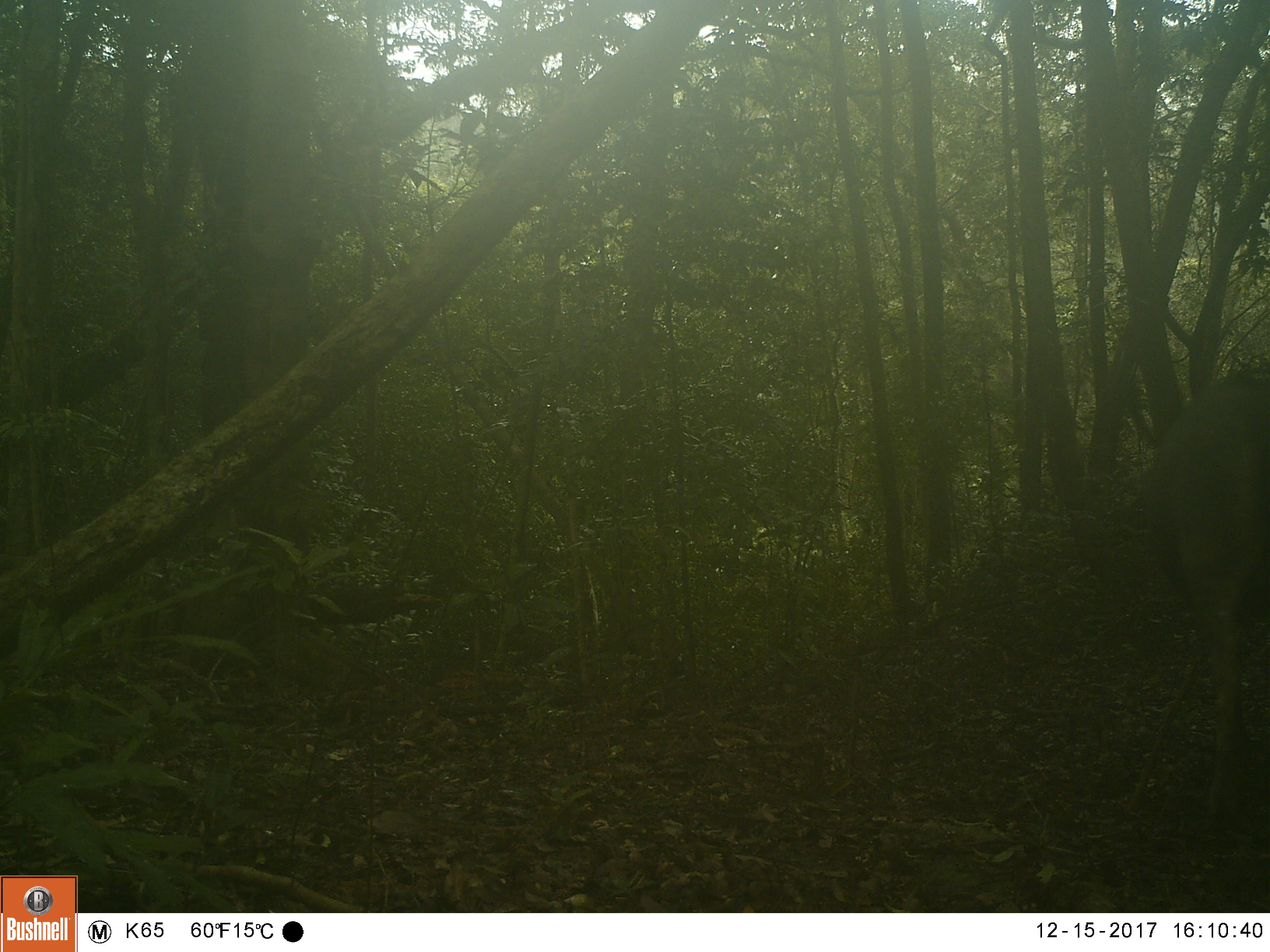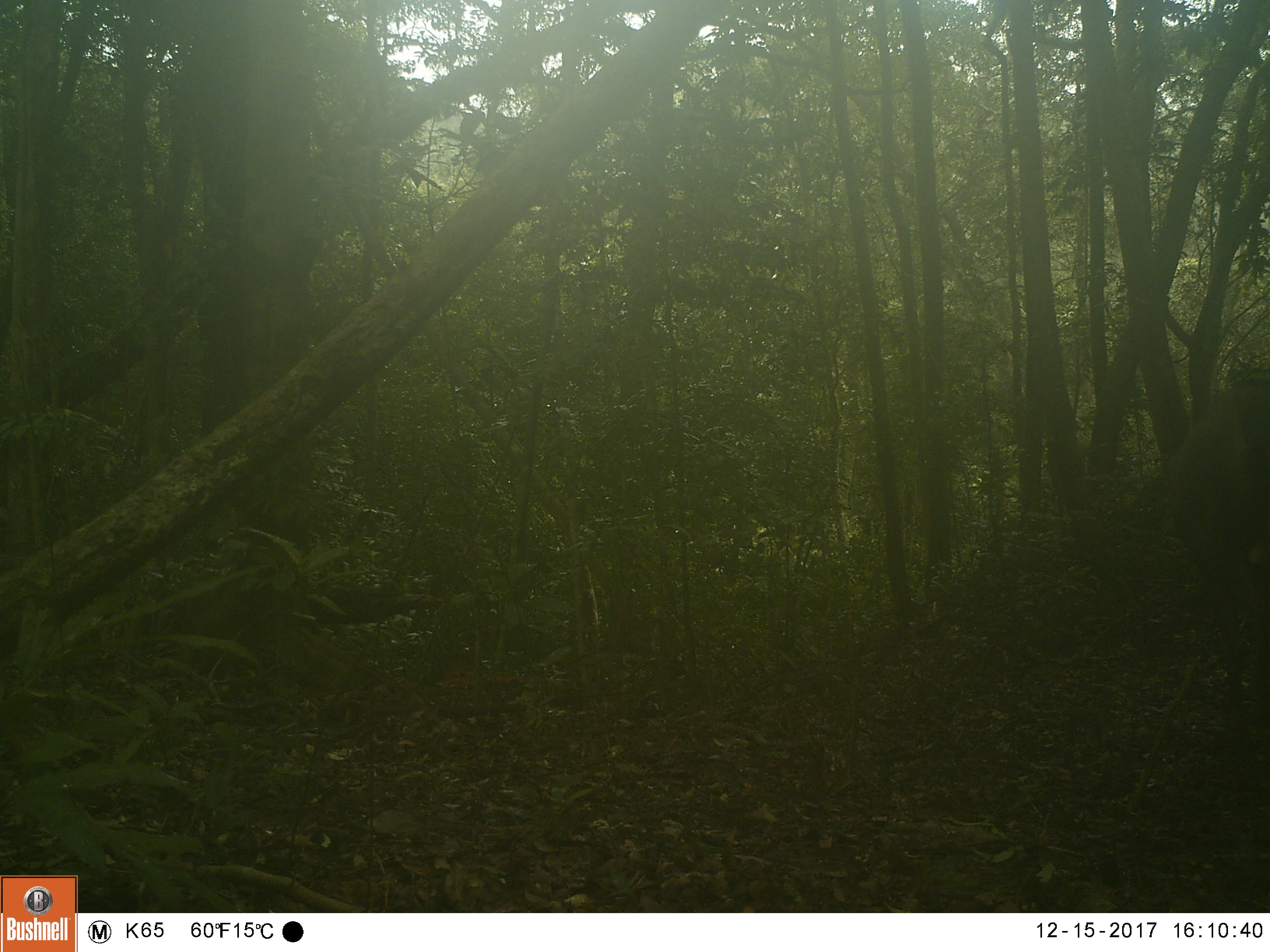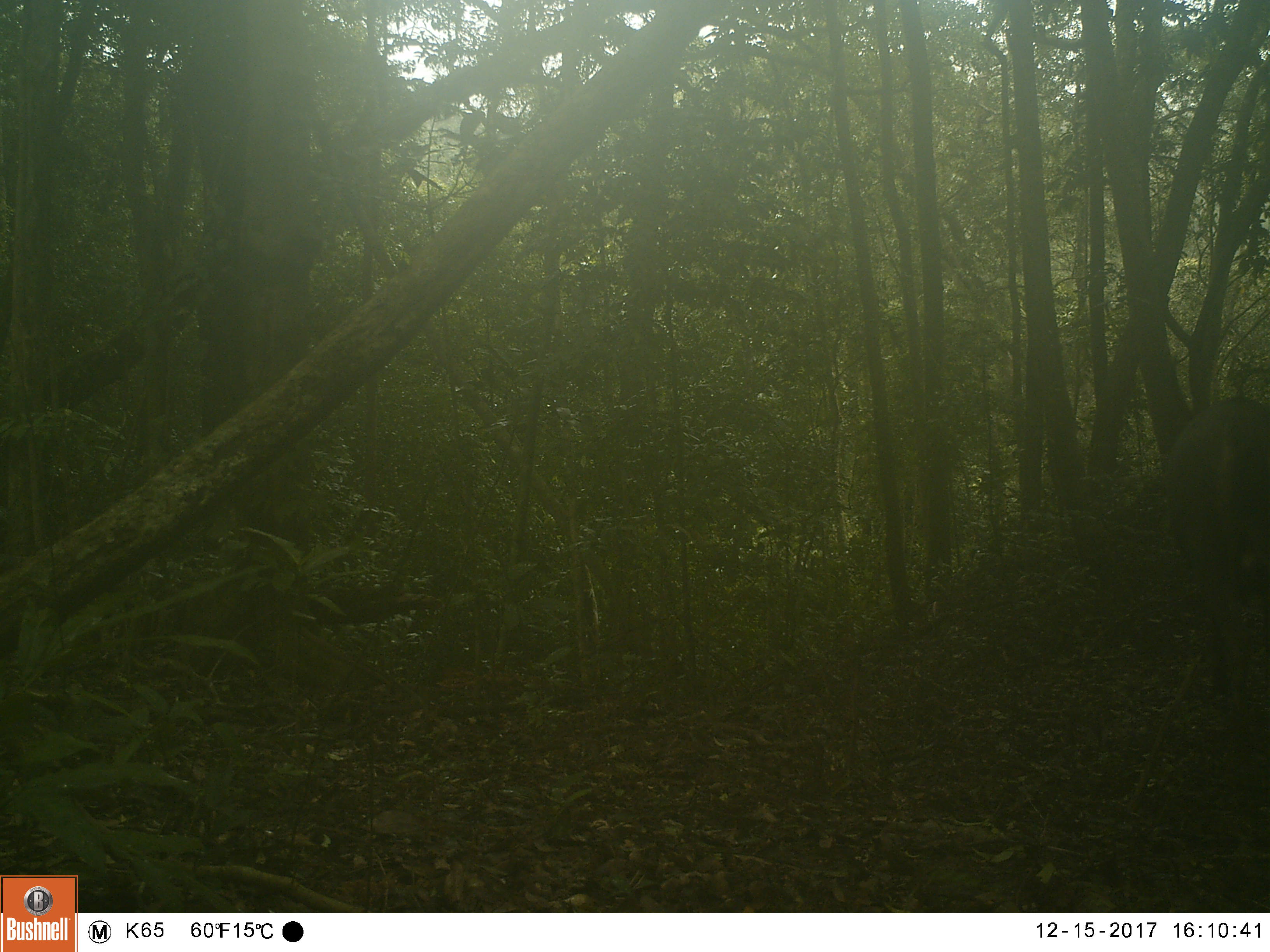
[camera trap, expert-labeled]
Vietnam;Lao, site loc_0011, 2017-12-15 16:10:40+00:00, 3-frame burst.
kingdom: Animalia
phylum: Chordata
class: Mammalia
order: Artiodactyla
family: Cervidae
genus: Rusa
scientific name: Rusa unicolor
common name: sambar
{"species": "sambar (Rusa unicolor)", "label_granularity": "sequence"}